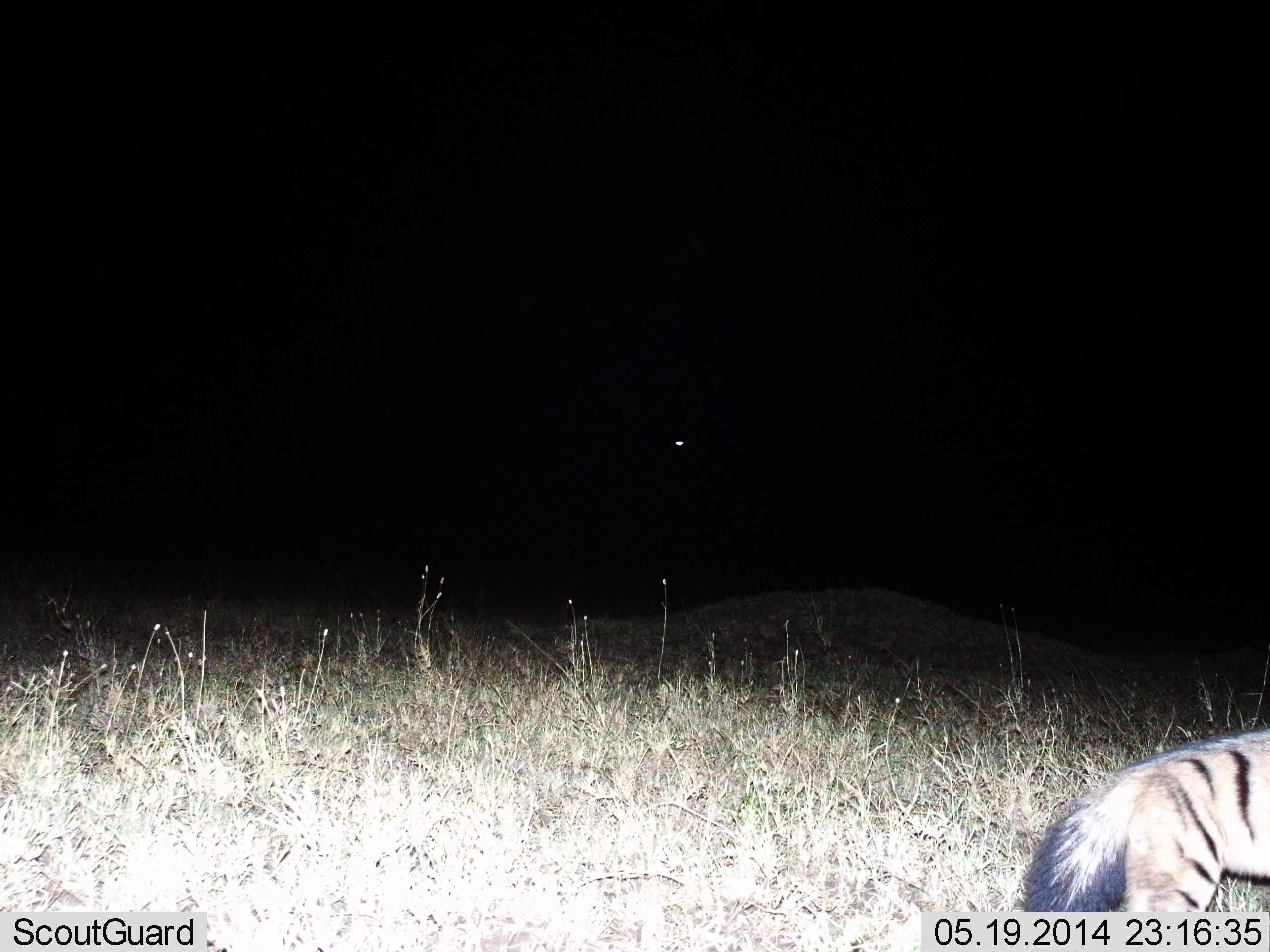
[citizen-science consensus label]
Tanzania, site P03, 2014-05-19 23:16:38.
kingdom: Animalia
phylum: Chordata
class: Mammalia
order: Carnivora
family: Hyaenidae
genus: Proteles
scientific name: Proteles cristatus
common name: aardwolf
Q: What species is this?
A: Aardwolf (Proteles cristatus).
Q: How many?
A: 1.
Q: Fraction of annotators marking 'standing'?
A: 70%.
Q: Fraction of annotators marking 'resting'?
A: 0%.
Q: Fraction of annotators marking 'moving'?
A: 30%.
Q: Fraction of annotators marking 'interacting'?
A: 0%.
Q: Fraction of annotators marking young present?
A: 0%.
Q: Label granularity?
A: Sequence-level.